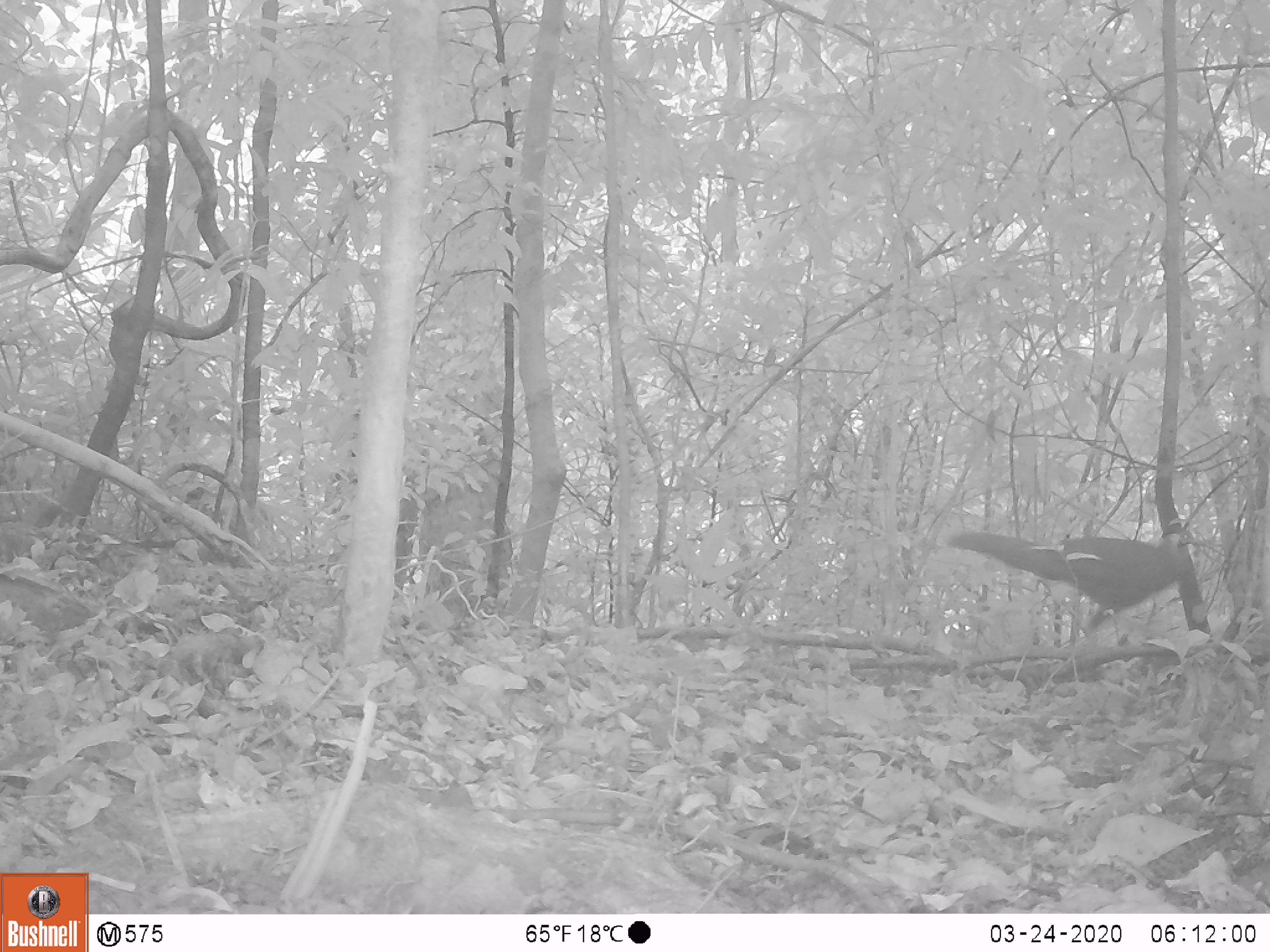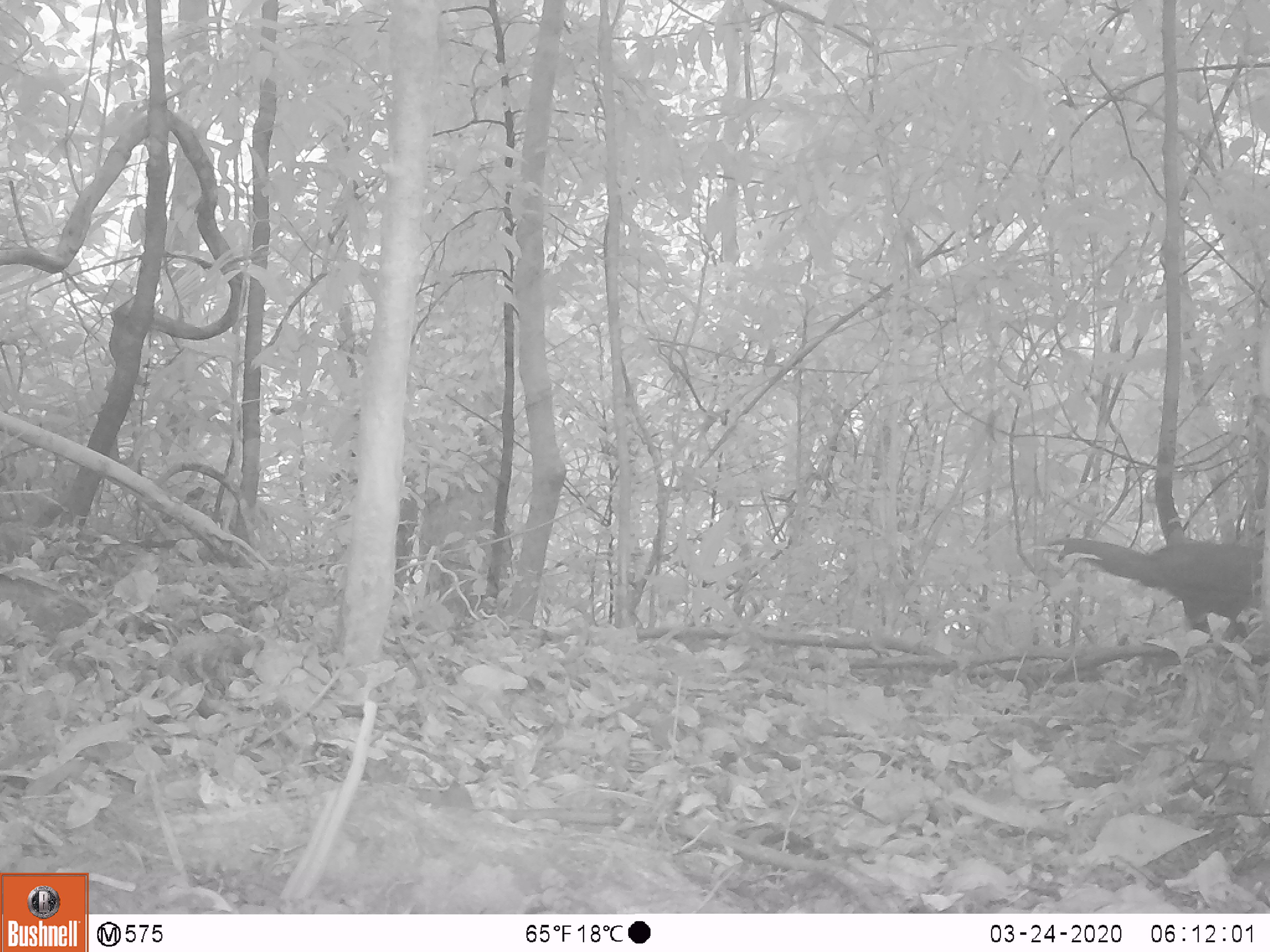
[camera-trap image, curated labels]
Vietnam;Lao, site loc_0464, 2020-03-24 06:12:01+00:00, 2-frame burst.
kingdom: Animalia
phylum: Chordata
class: Aves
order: Galliformes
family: Phasianidae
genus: Lophura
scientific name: Lophura nycthemera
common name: silver pheasant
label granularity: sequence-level